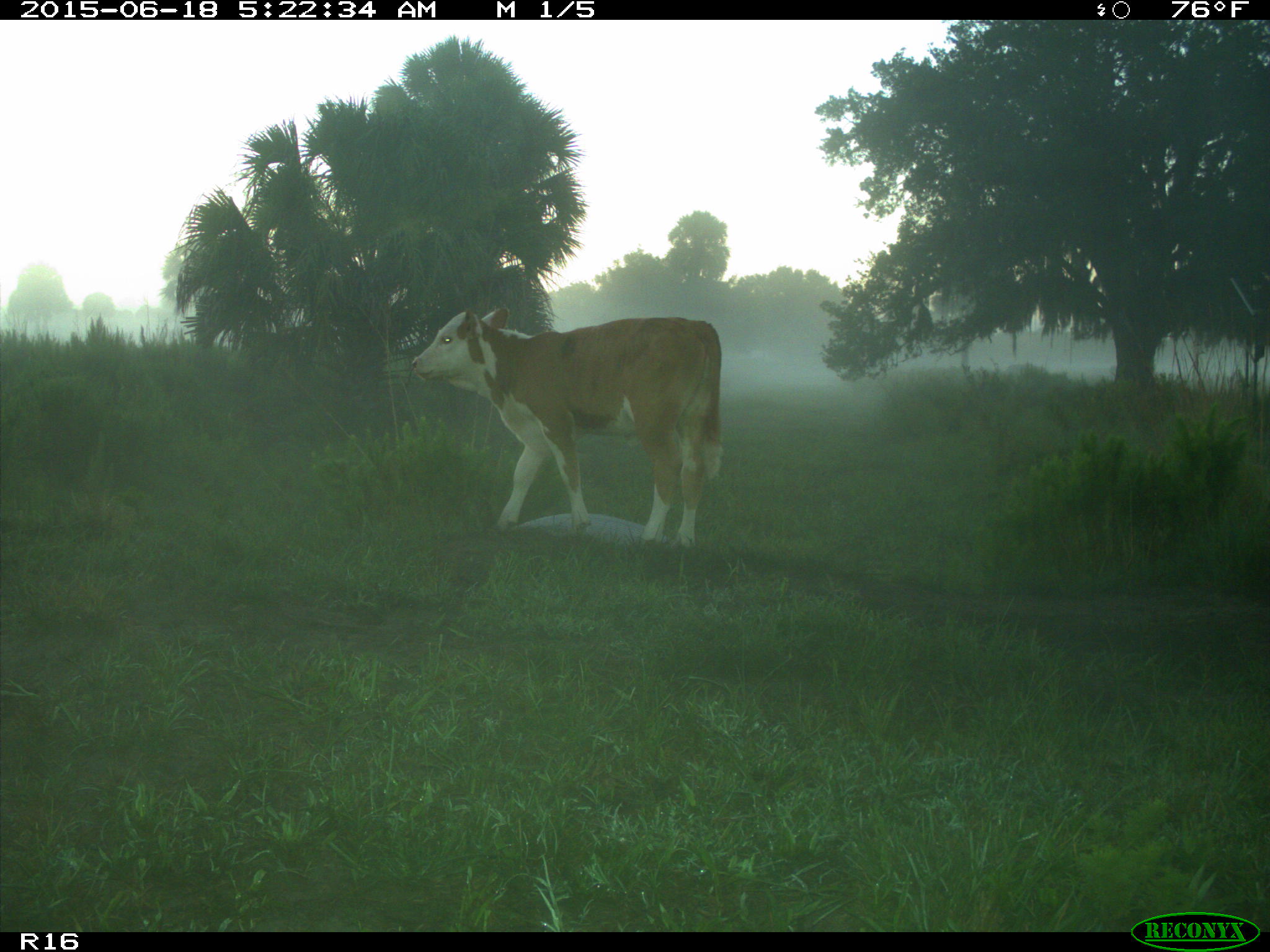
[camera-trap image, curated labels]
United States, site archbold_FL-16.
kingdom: Animalia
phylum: Chordata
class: Mammalia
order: Artiodactyla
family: Bovidae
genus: Bos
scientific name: Bos taurus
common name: domestic cow